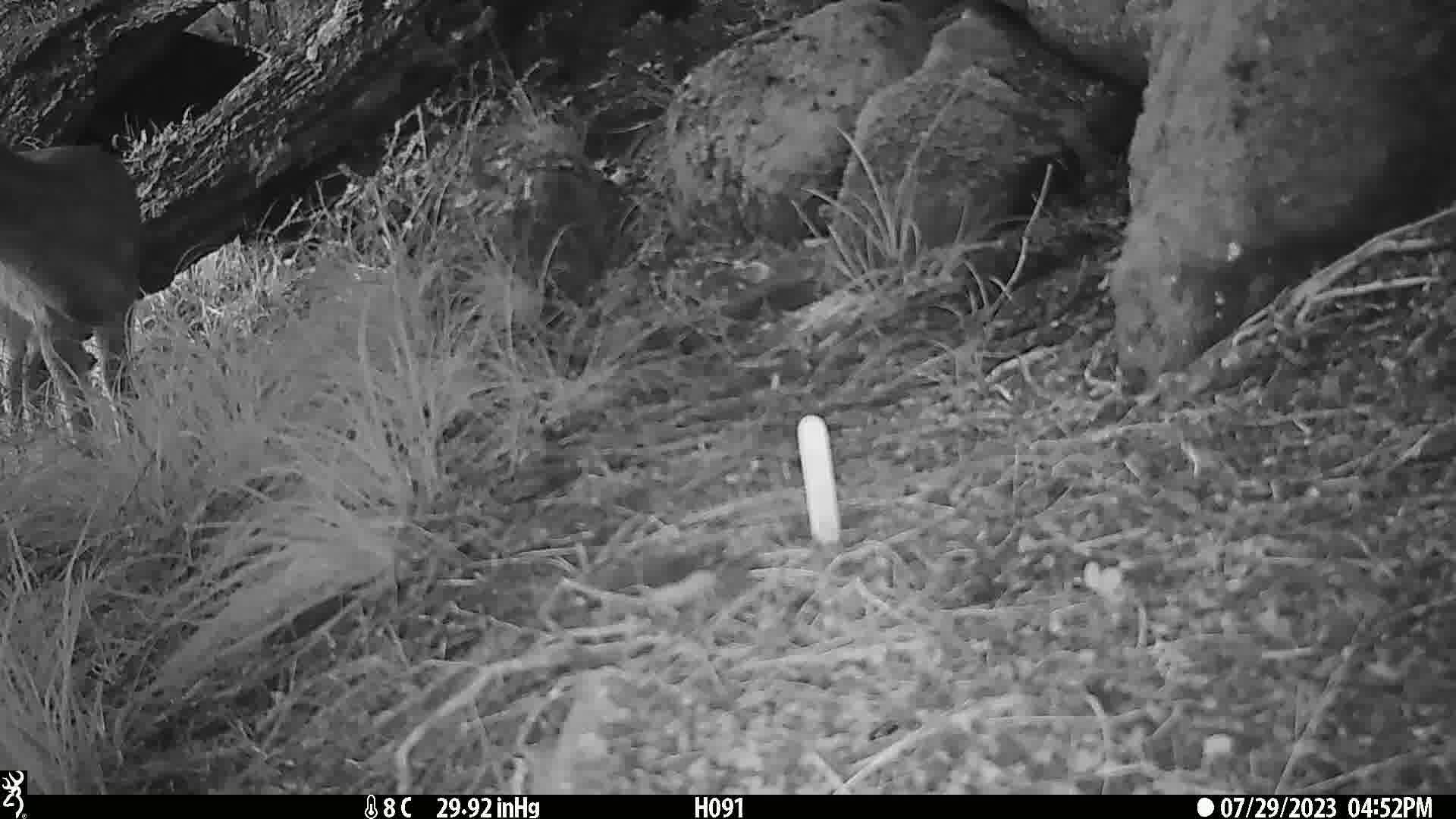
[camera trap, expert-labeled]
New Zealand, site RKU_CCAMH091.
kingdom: Animalia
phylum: Chordata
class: Mammalia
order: Artiodactyla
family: Cervidae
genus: Odocoileus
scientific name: Odocoileus virginianus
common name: white-tailed deer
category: white tailed deer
White tailed deer (white-tailed deer) (Odocoileus virginianus).